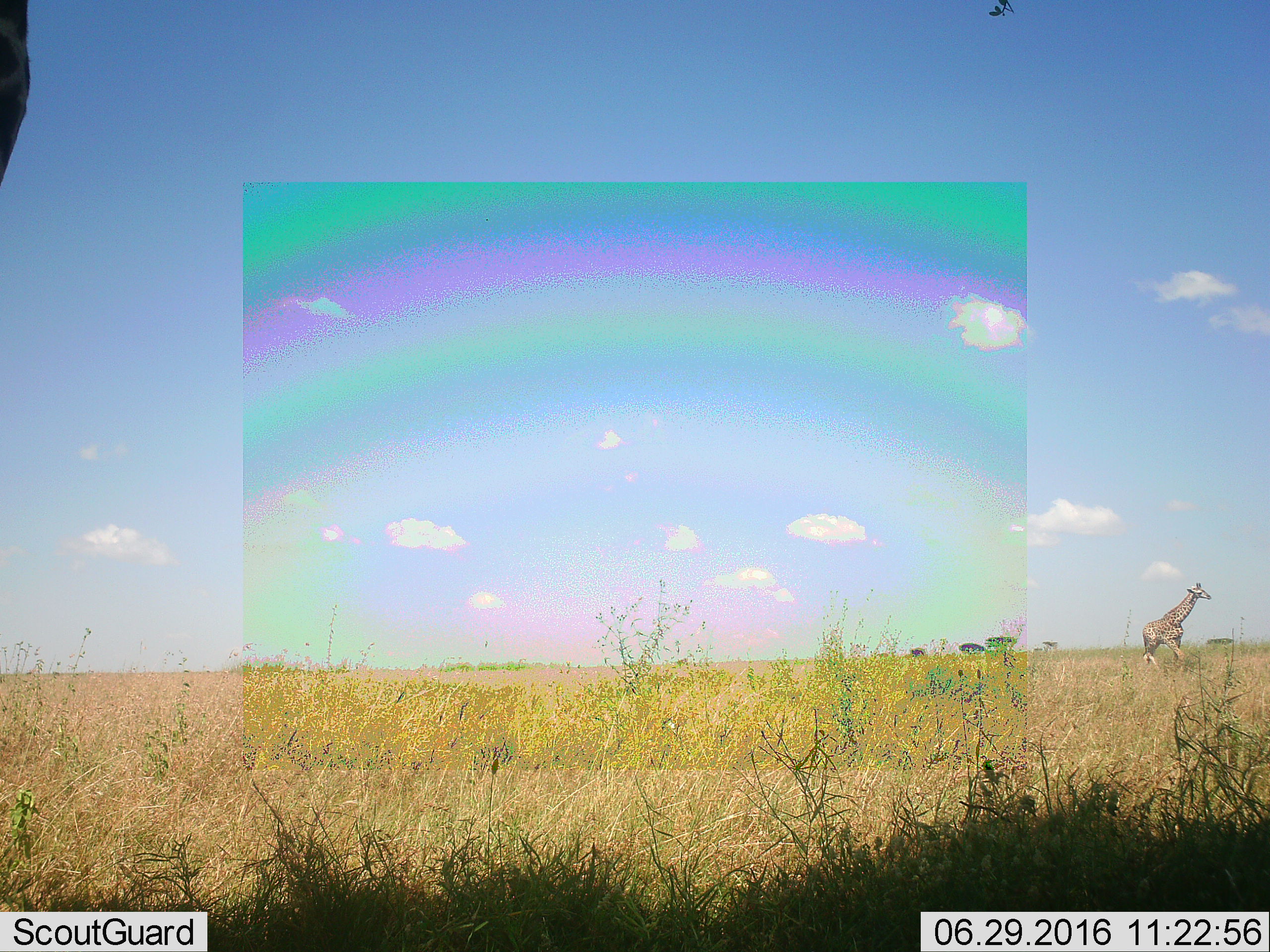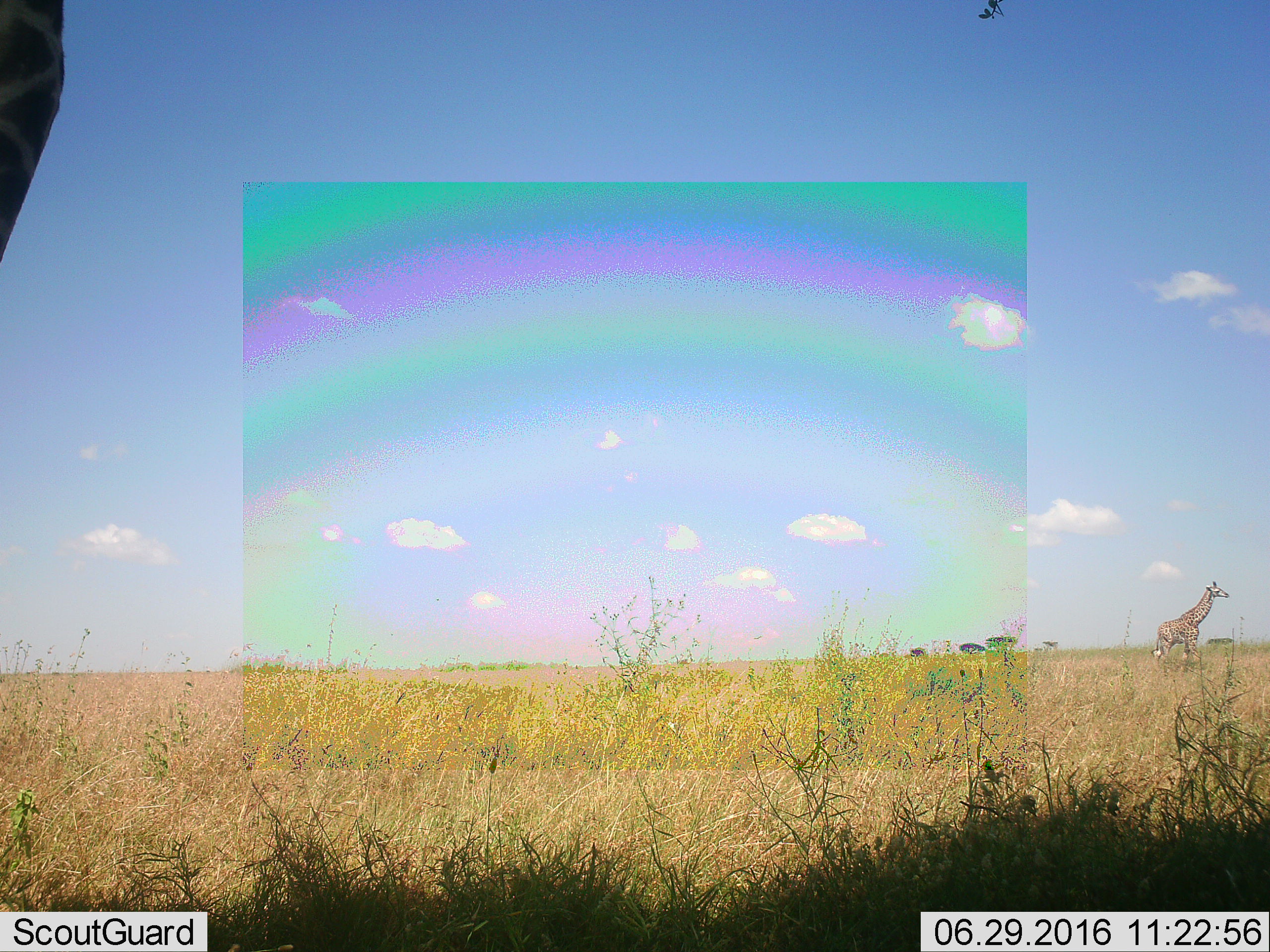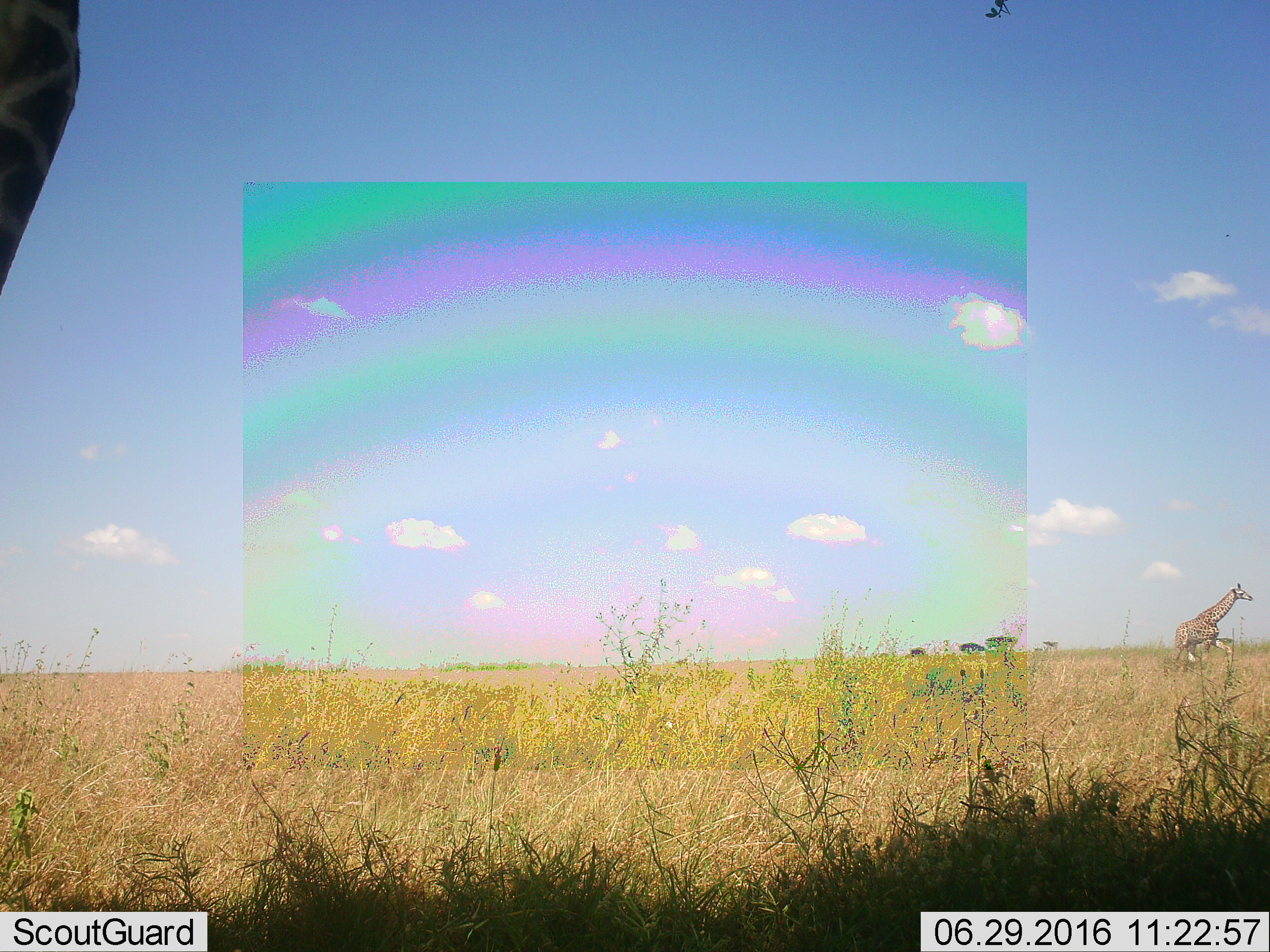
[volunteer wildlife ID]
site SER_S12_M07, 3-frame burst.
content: unidentified animal